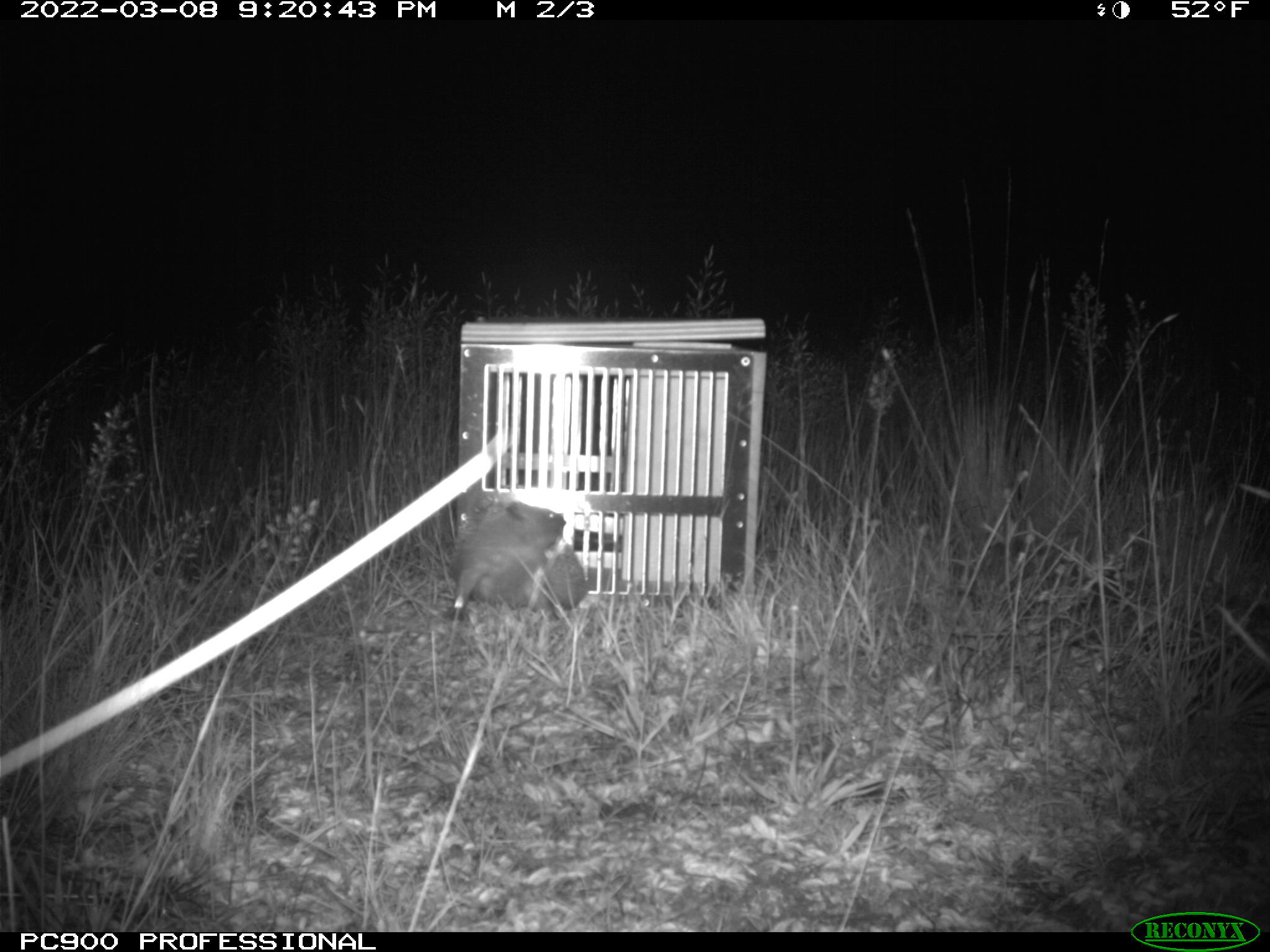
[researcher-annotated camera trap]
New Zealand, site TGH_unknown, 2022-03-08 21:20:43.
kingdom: Animalia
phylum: Chordata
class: Mammalia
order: Eulipotyphla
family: Erinaceidae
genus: Erinaceus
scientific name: Erinaceus europaeus europaeus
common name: european hedgehog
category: hedgehog